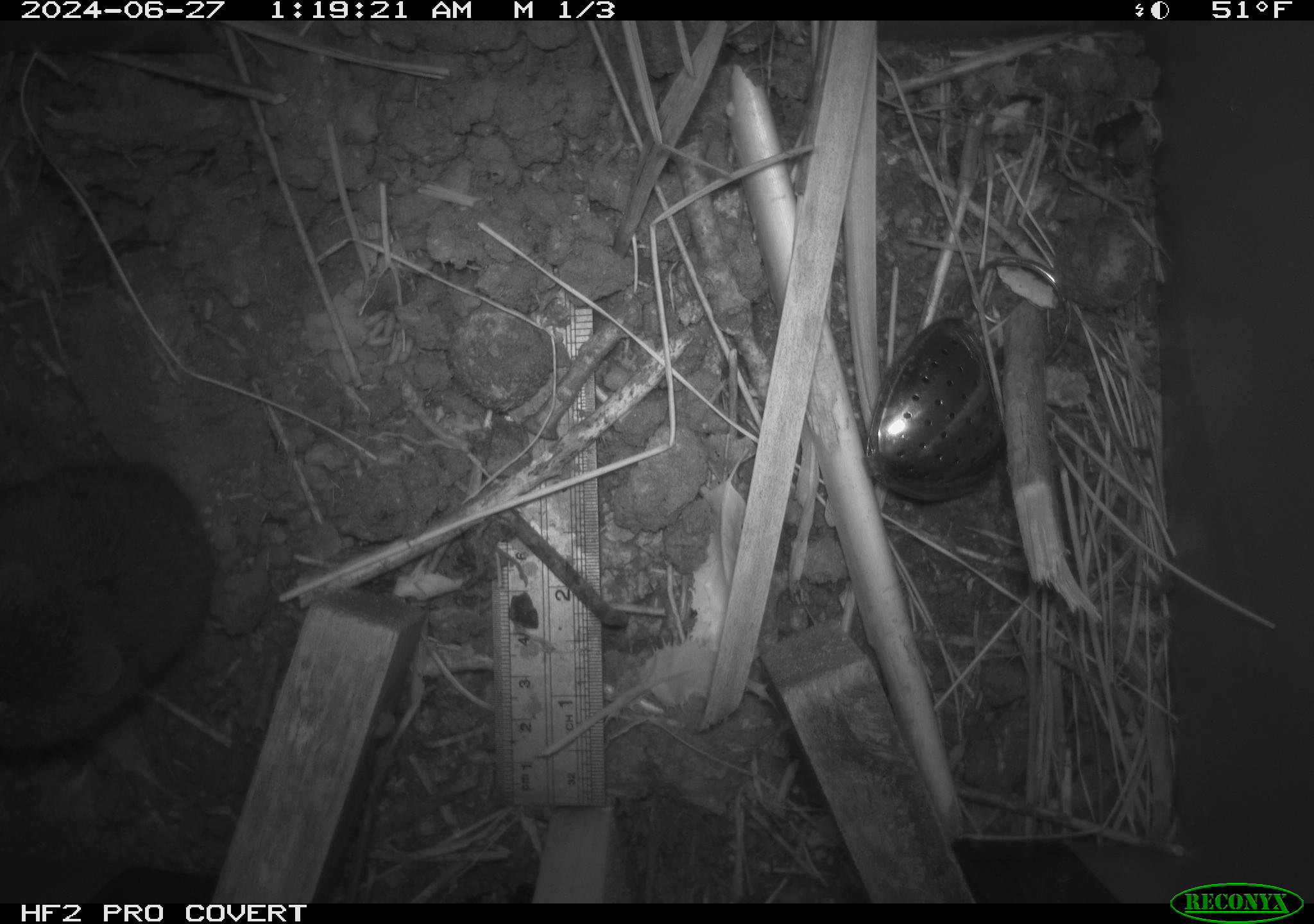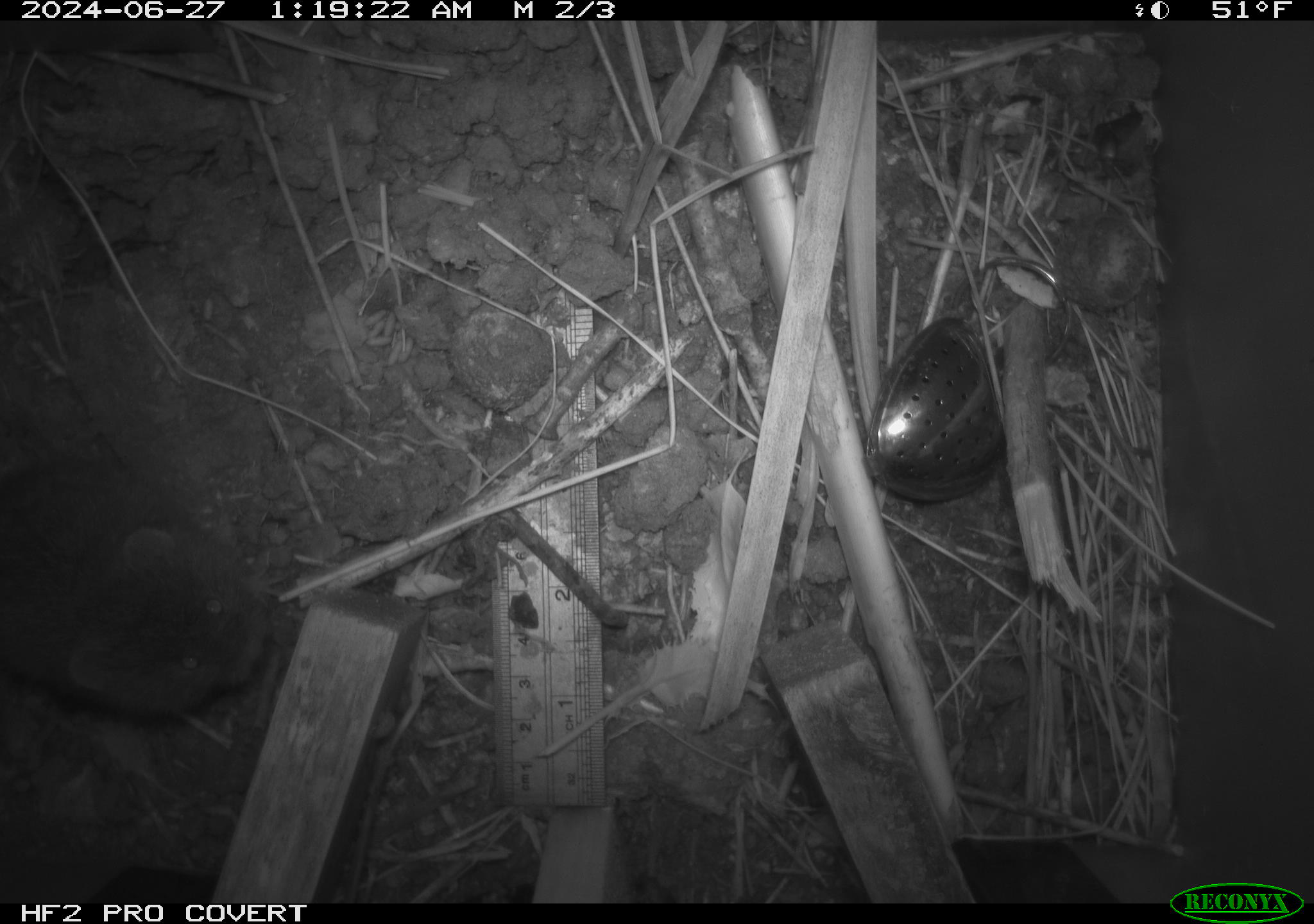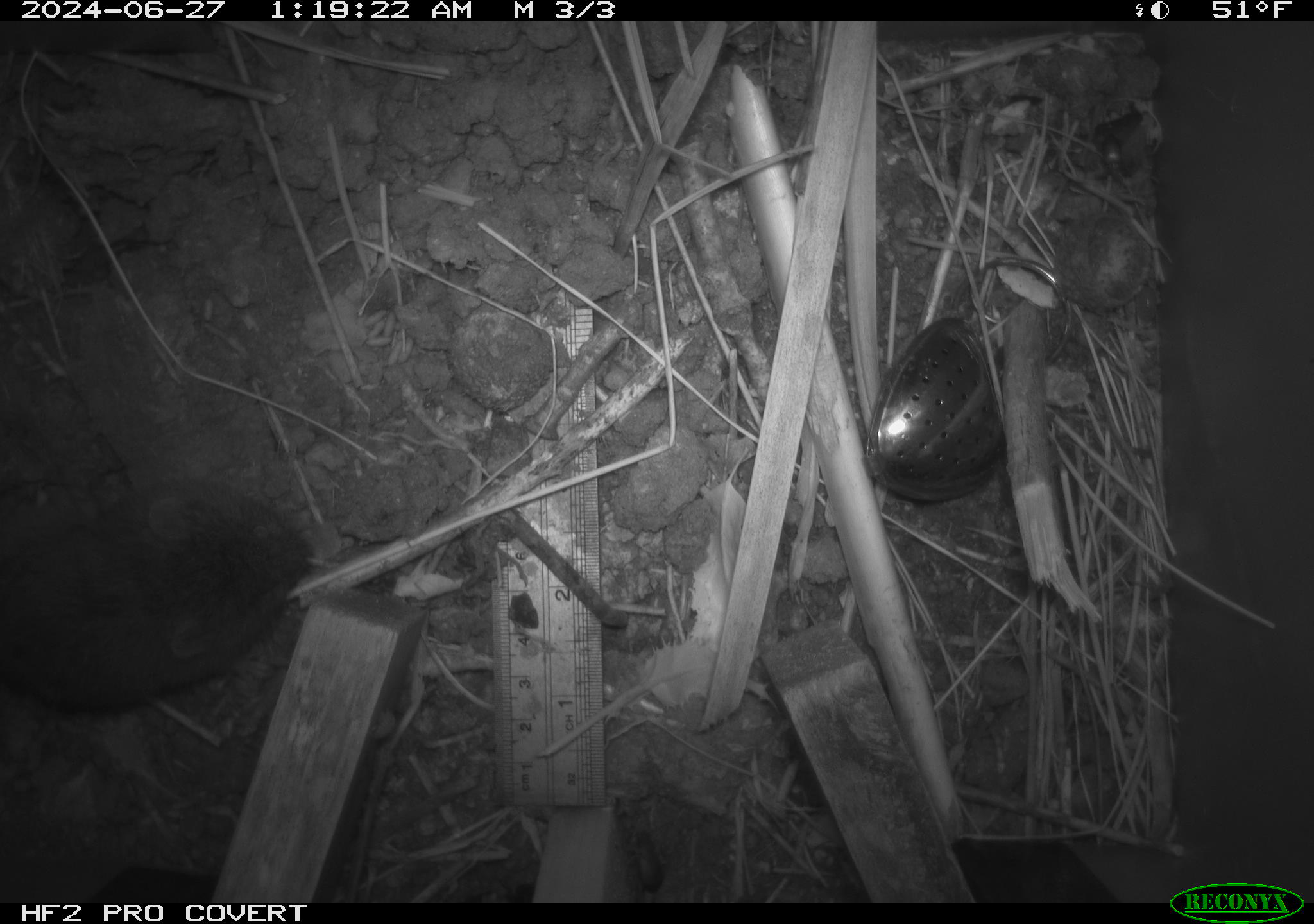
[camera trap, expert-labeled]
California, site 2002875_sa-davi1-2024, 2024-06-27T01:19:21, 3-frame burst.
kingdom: Animalia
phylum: Chordata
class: Mammalia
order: Rodentia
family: Cricetidae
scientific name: Arvicolinae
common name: voles, lemmings, and muskrats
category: arvicolinae subfamily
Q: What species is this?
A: Arvicolinae subfamily (voles, lemmings, and muskrats) (Arvicolinae).